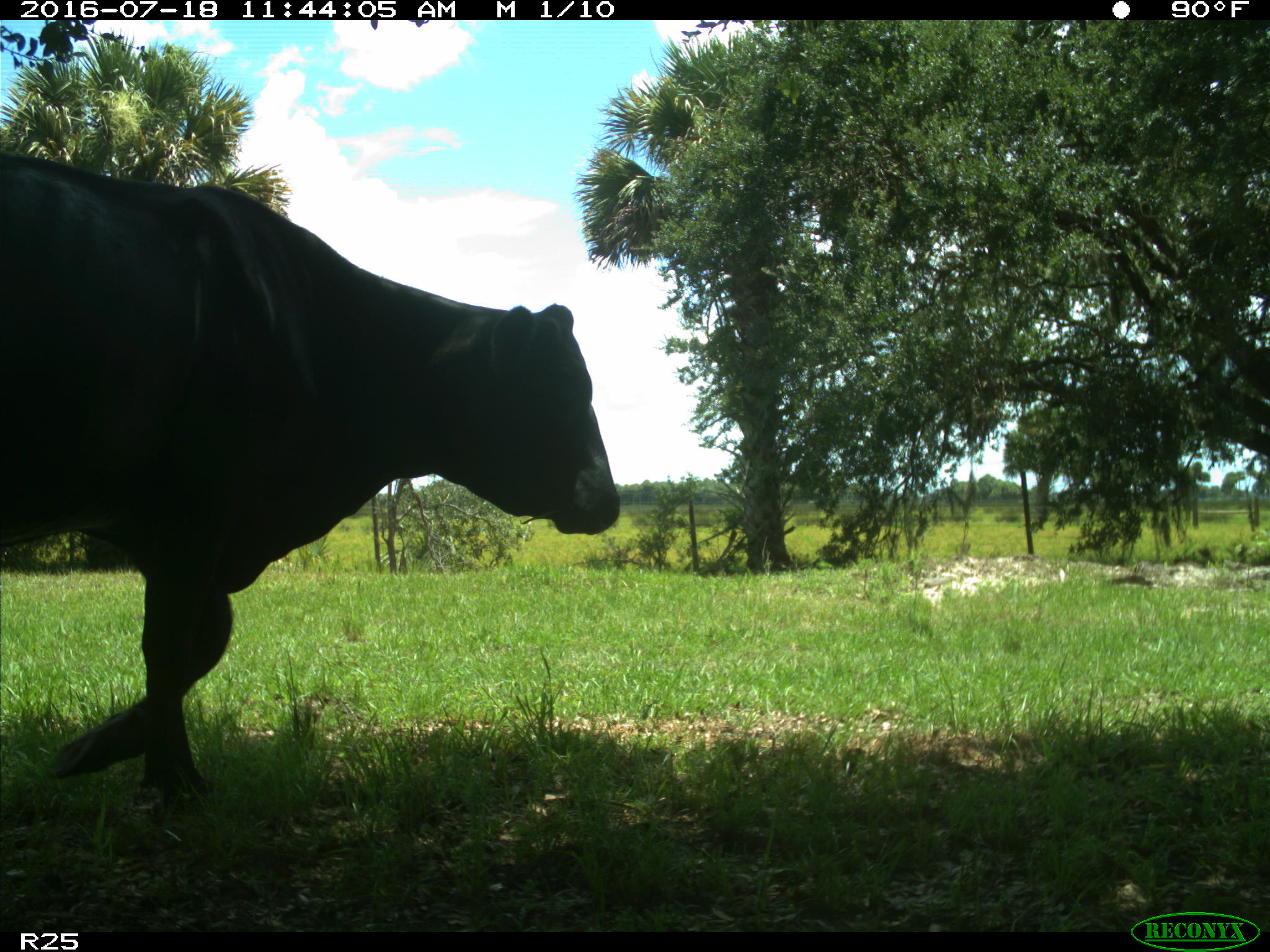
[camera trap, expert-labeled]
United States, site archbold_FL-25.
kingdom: Animalia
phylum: Chordata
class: Mammalia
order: Artiodactyla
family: Bovidae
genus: Bos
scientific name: Bos taurus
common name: domestic cow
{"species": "Bos taurus (domestic cow)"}